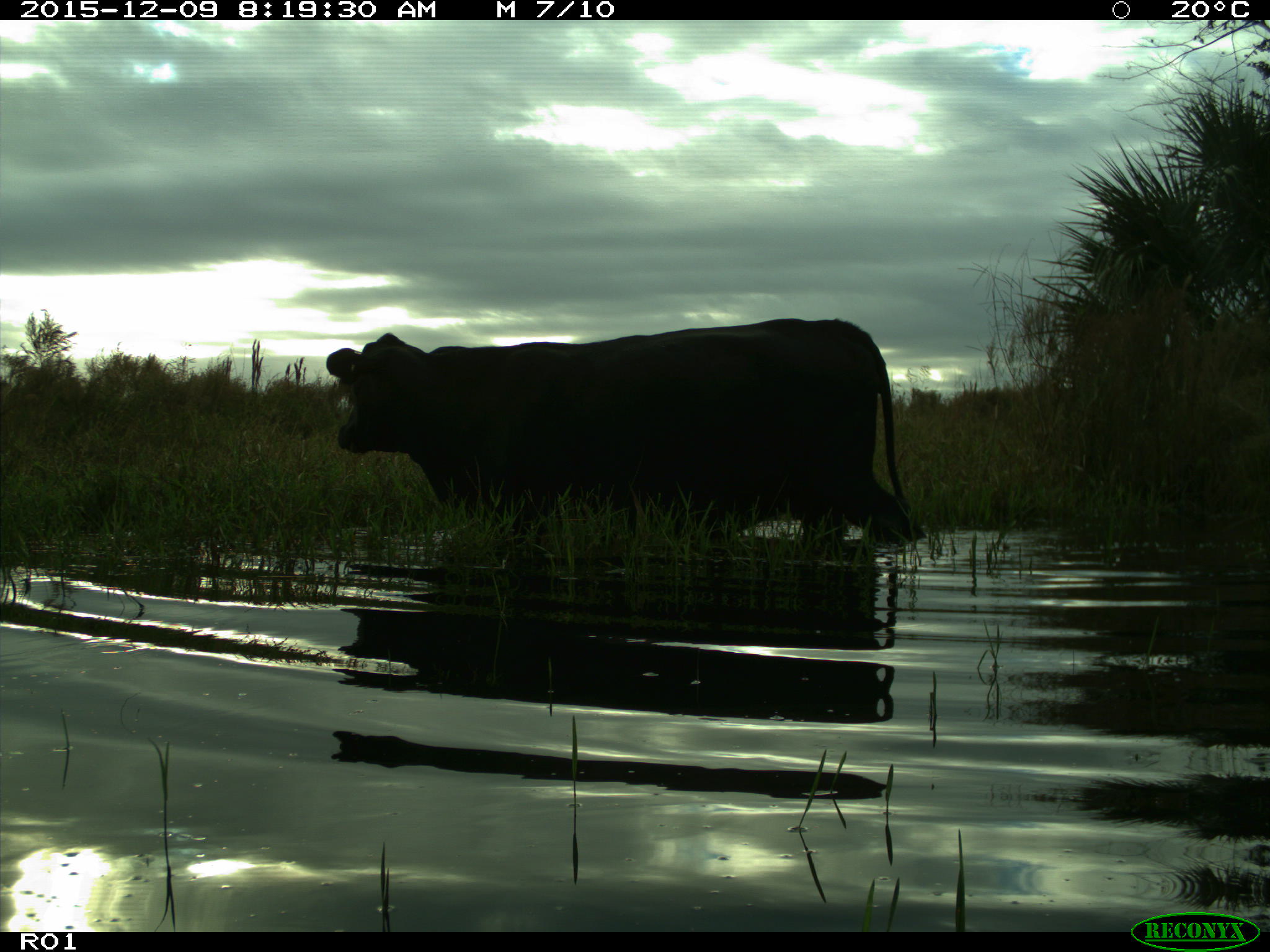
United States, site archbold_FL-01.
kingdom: Animalia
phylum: Chordata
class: Mammalia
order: Artiodactyla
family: Bovidae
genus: Bos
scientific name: Bos taurus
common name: domestic cow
Bos taurus (domestic cow).